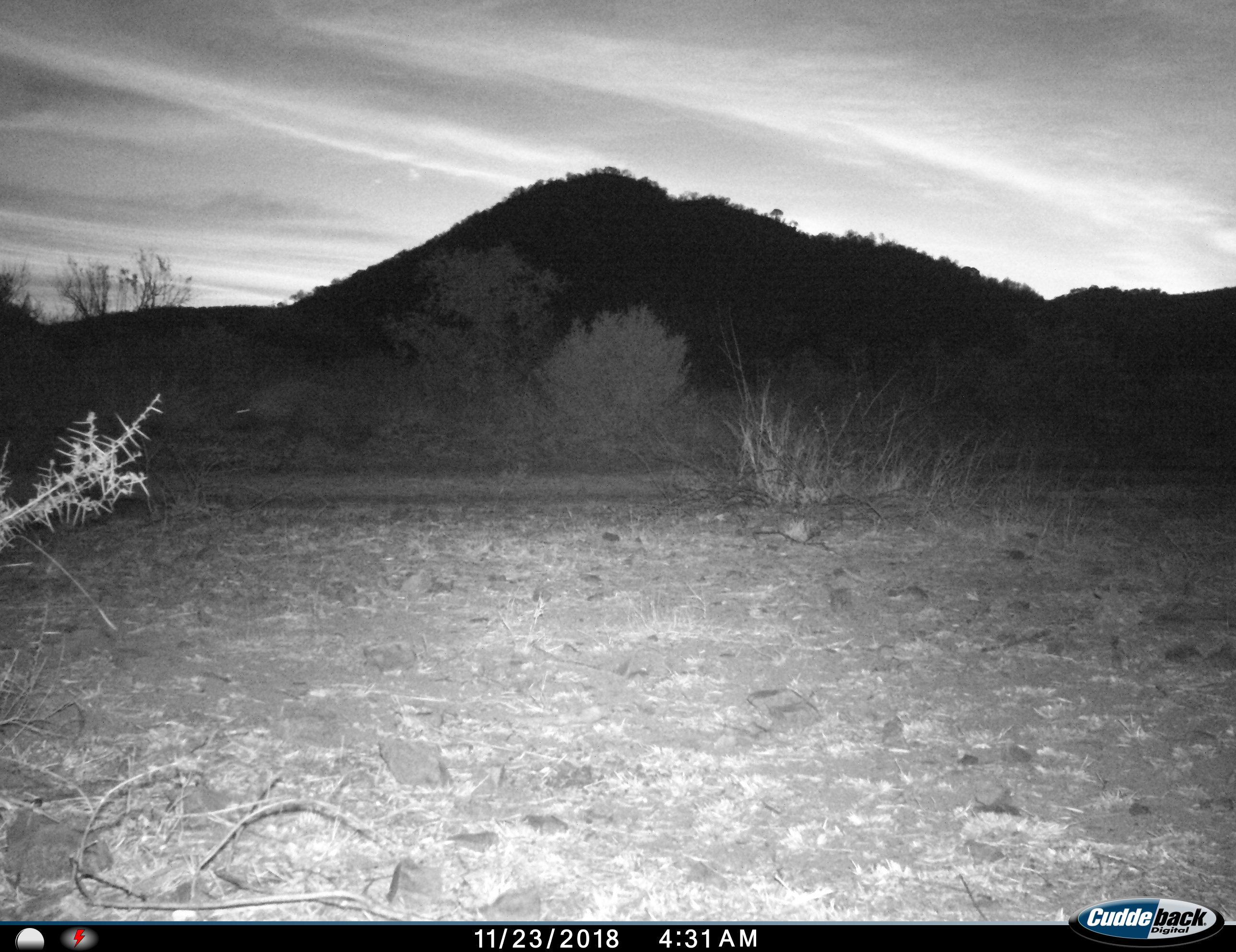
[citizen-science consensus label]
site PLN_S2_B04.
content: unidentified animal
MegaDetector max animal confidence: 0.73